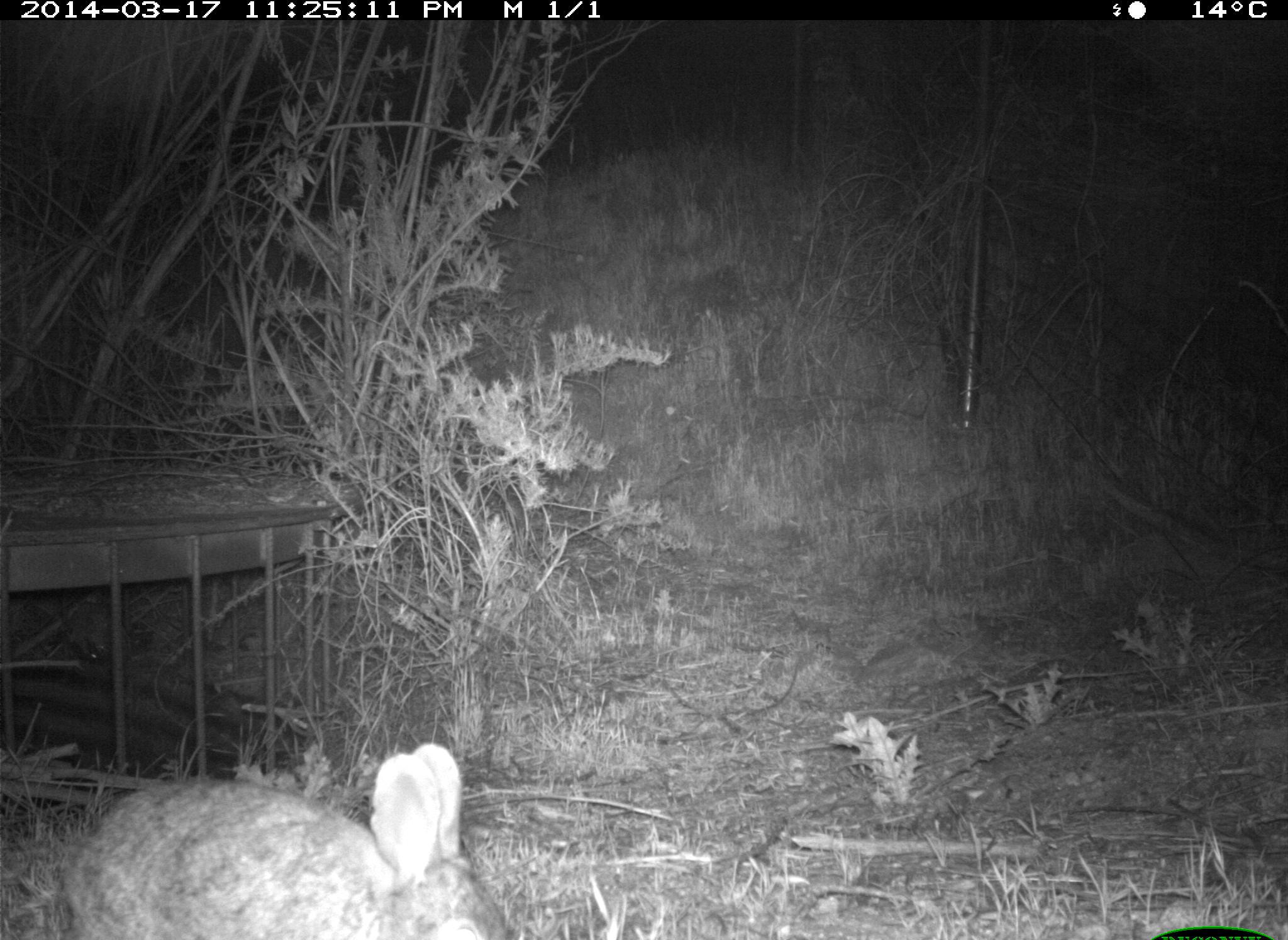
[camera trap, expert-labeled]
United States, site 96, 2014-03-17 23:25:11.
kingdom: Animalia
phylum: Chordata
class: Mammalia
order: Lagomorpha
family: Leporidae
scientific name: Leporidae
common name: rabbits and hares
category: rabbit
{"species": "rabbit (rabbits and hares) (Leporidae)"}